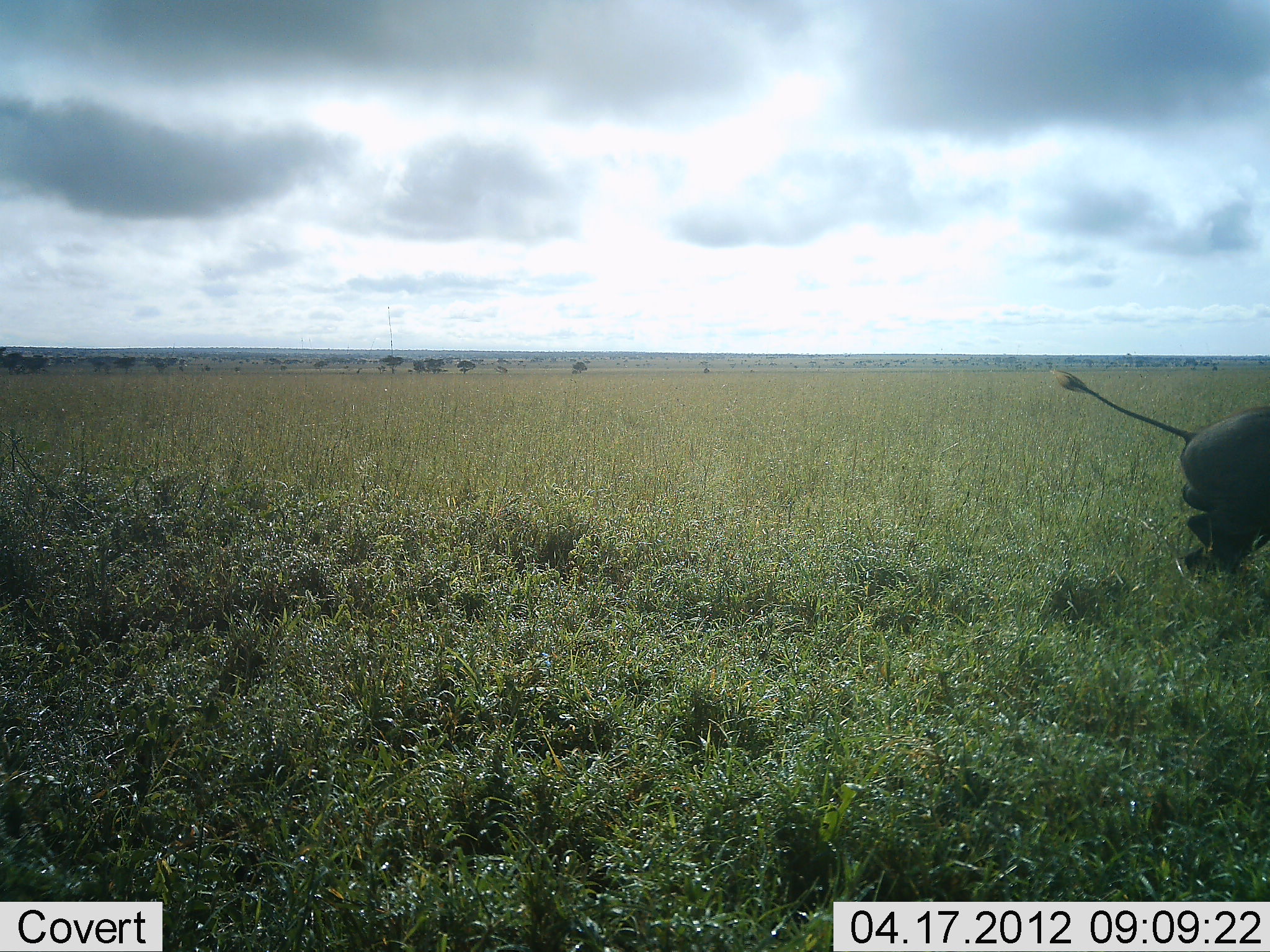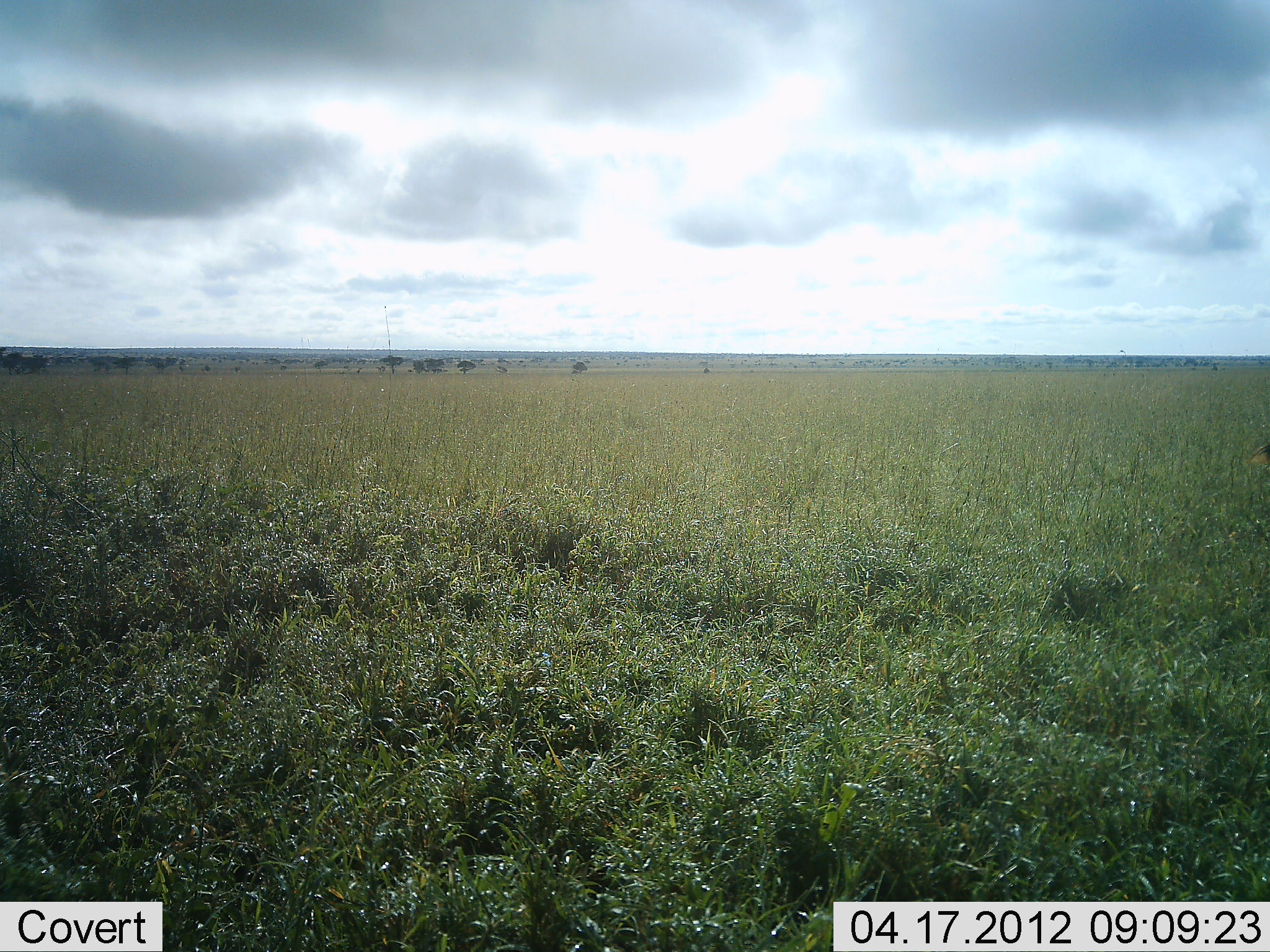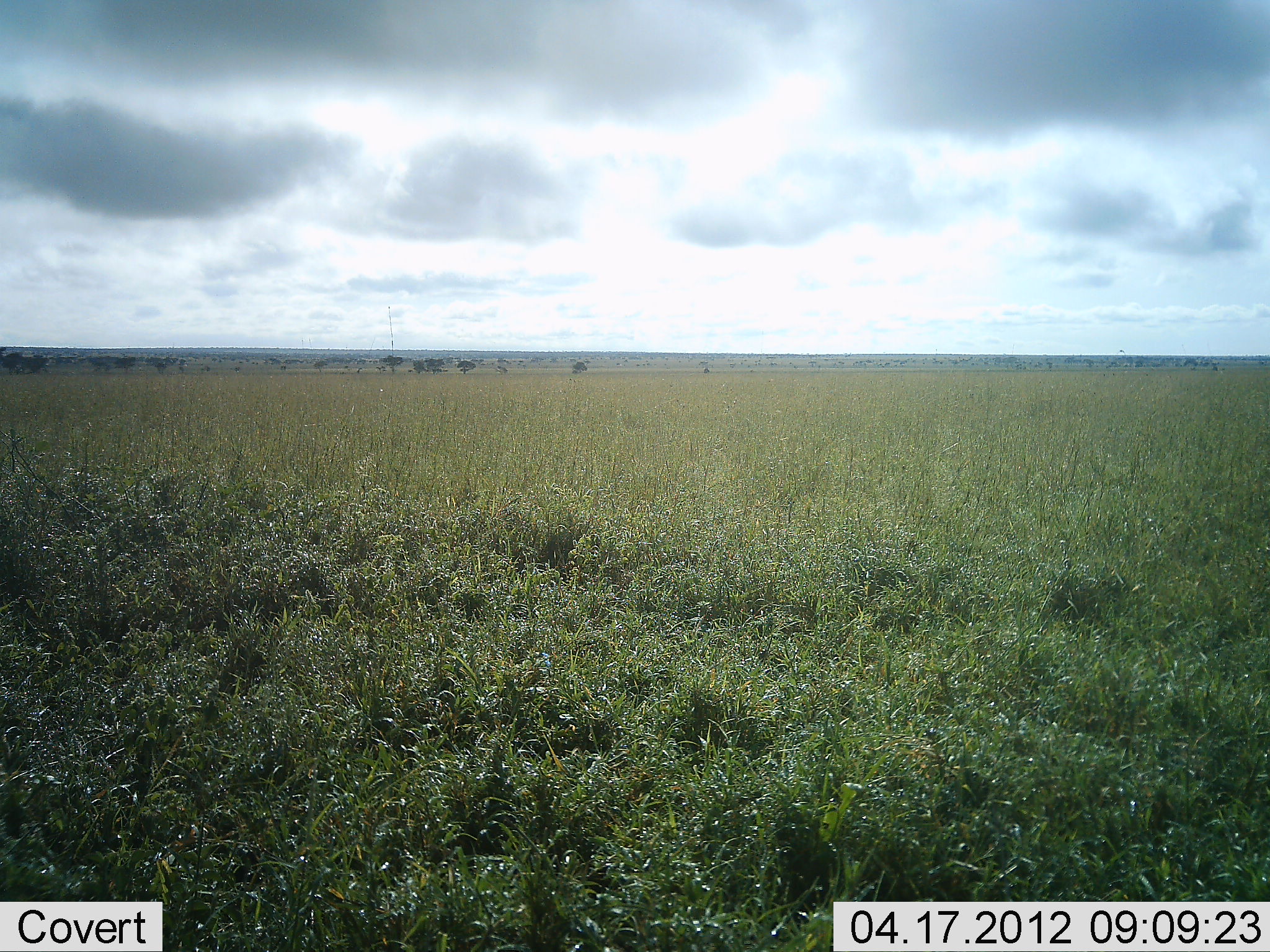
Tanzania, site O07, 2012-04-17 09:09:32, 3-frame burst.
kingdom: Animalia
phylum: Chordata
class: Mammalia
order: Artiodactyla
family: Suidae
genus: Phacochoerus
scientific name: Phacochoerus africanus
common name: warthog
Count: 1.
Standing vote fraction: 7%.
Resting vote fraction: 0%.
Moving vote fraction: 100%.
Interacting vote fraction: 0%.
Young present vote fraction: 0%.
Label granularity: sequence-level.